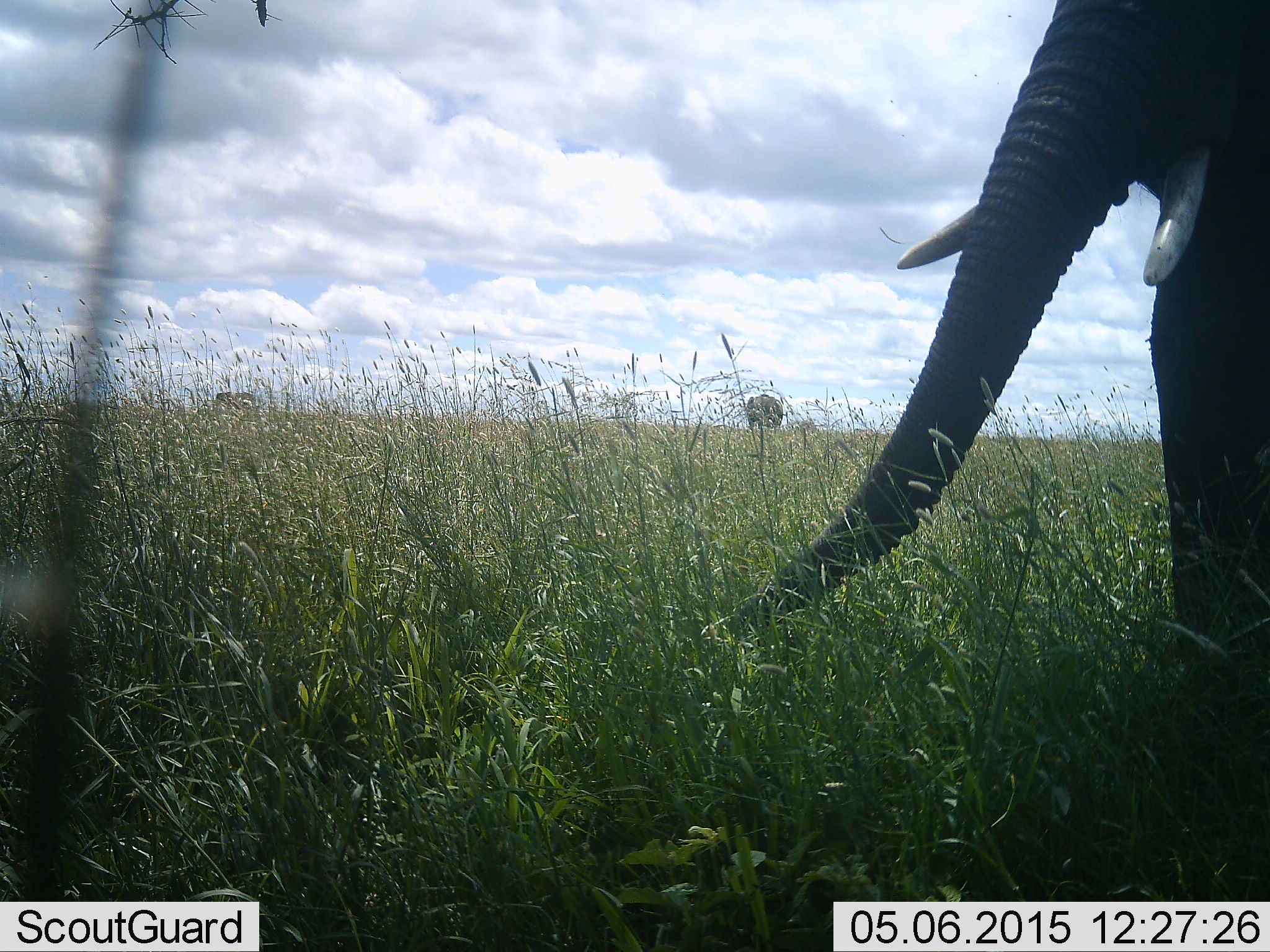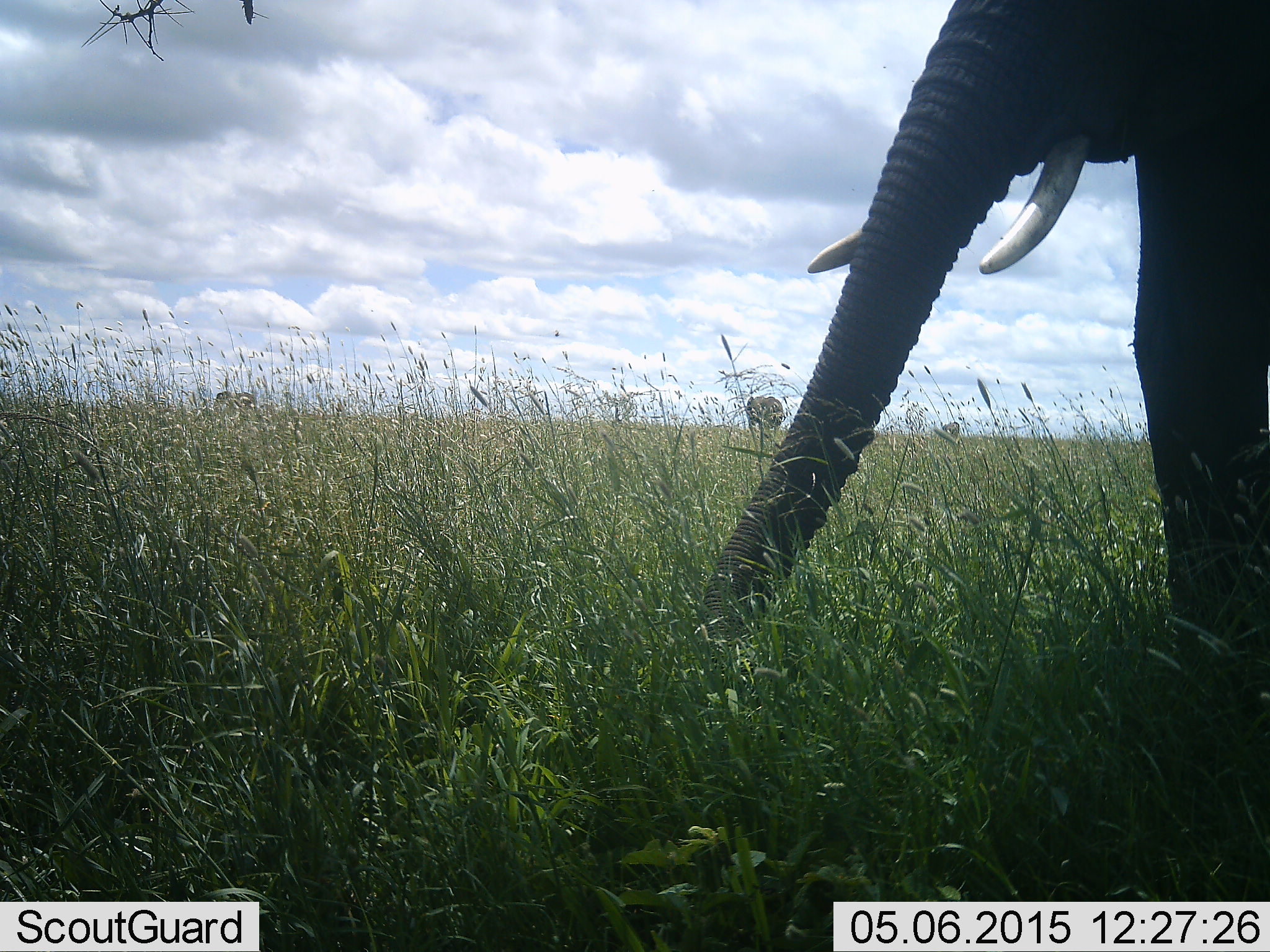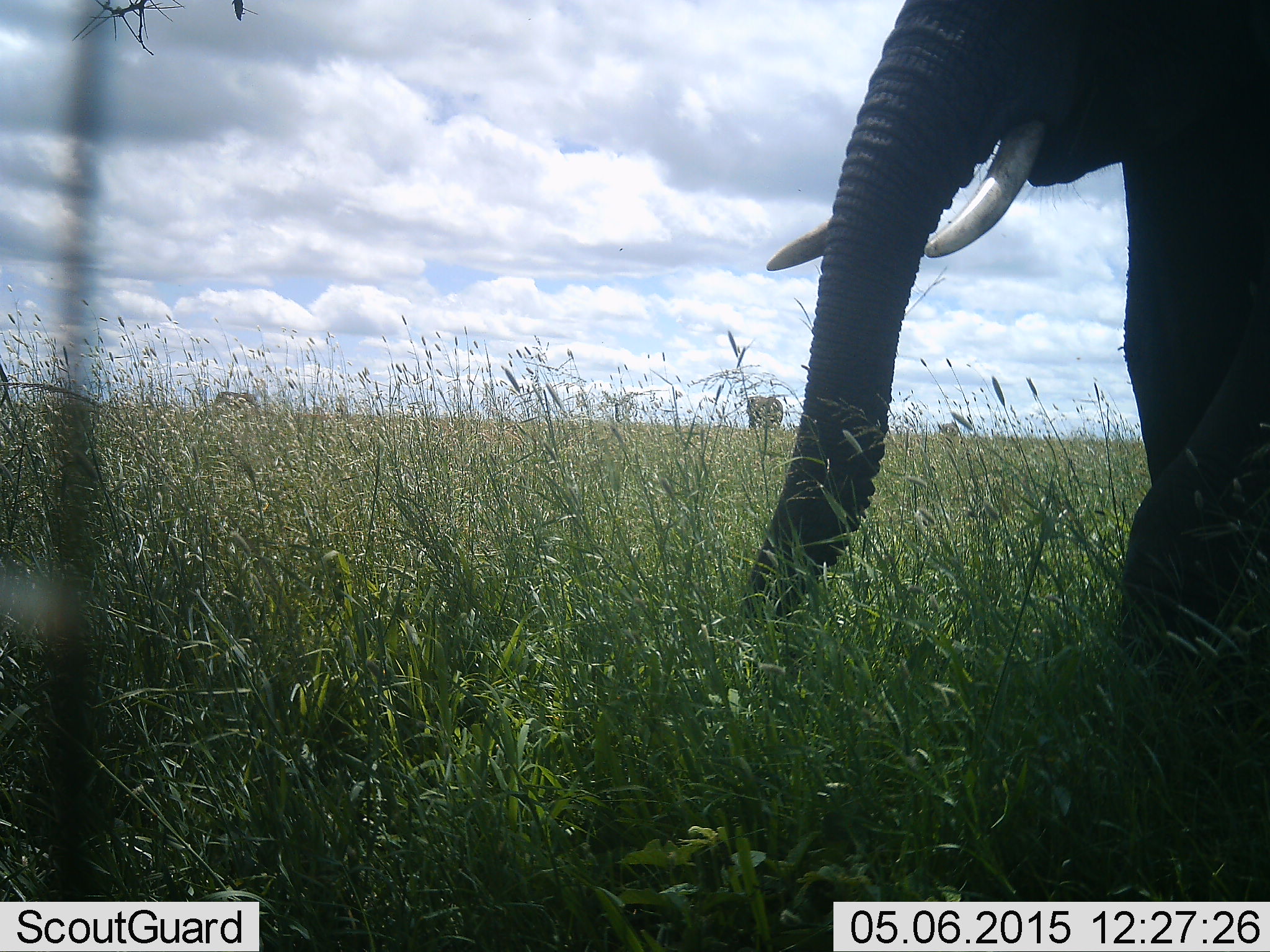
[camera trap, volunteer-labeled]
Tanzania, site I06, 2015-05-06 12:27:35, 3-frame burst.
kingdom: Animalia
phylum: Chordata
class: Mammalia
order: Proboscidea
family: Elephantidae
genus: Loxodonta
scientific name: Loxodonta africana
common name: african bush elephant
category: elephant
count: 1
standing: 91%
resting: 18%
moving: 27%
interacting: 0%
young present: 0%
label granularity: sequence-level